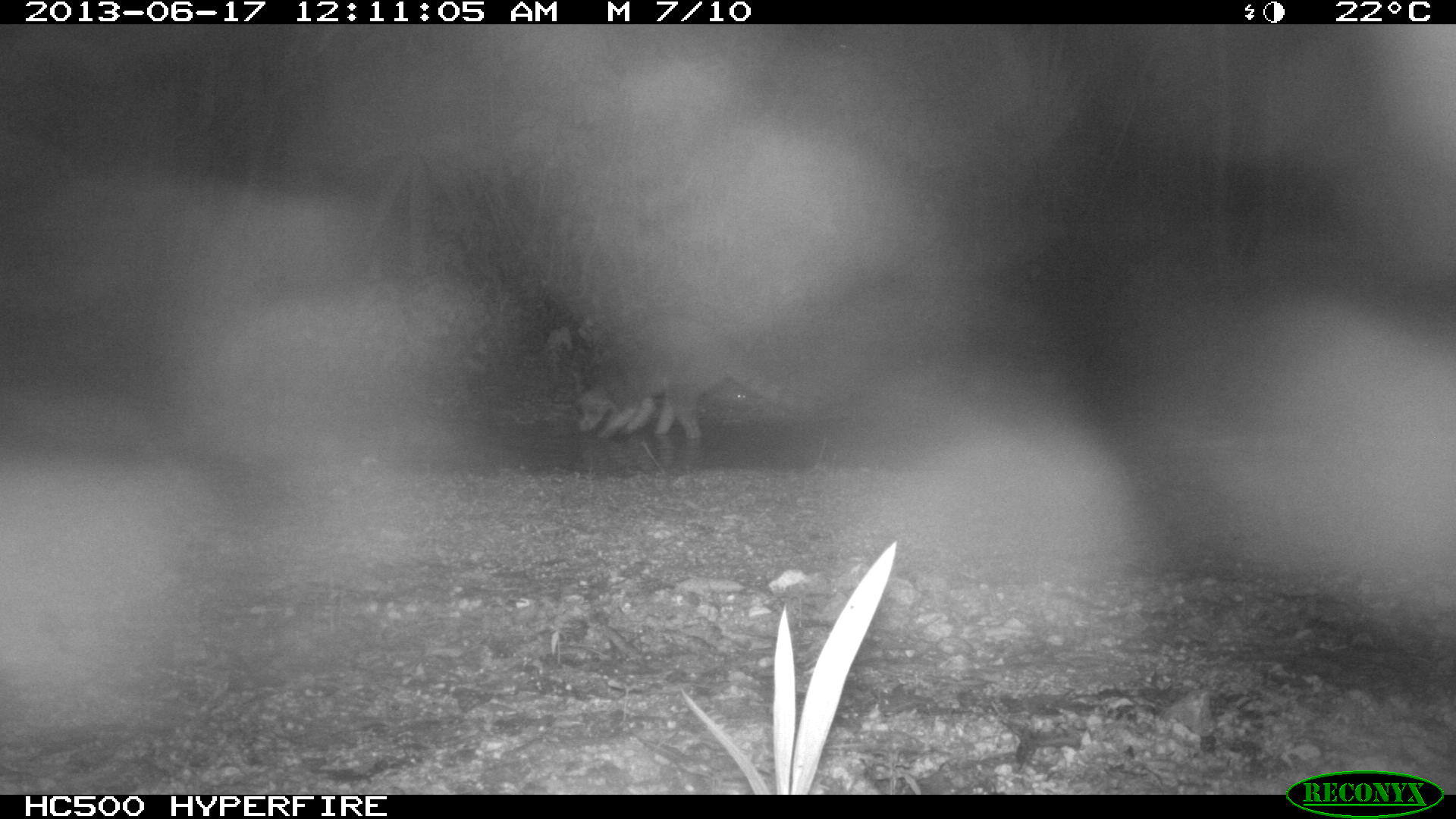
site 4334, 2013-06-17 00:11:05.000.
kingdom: Animalia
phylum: Chordata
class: Mammalia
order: Carnivora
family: Procyonidae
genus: Procyon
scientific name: Procyon lotor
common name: common raccoon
Procyon lotor (common raccoon), count 1.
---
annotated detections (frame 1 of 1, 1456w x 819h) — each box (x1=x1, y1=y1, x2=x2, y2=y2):
procyon lotor: (x1=572, y1=318, x2=810, y2=439)